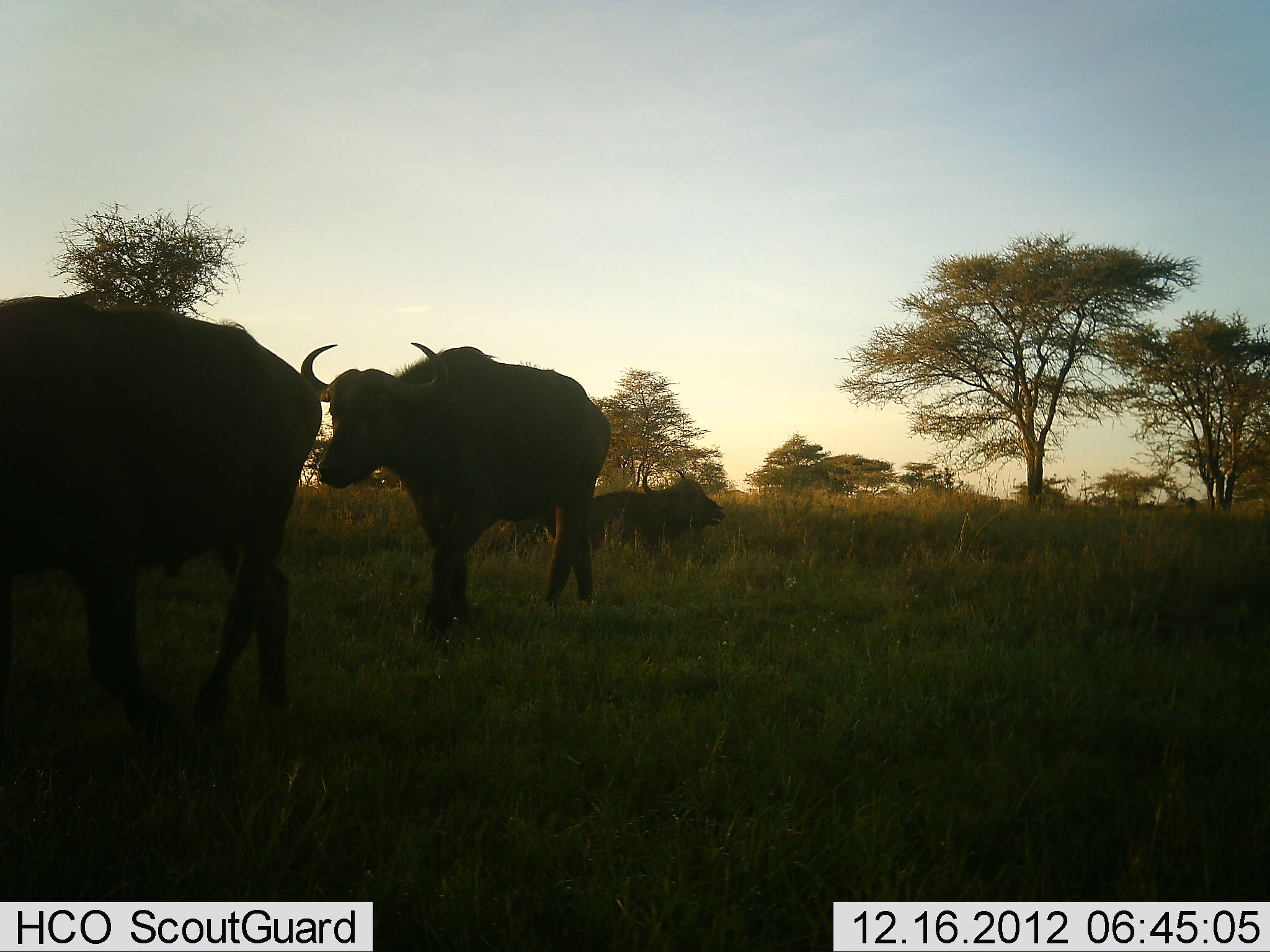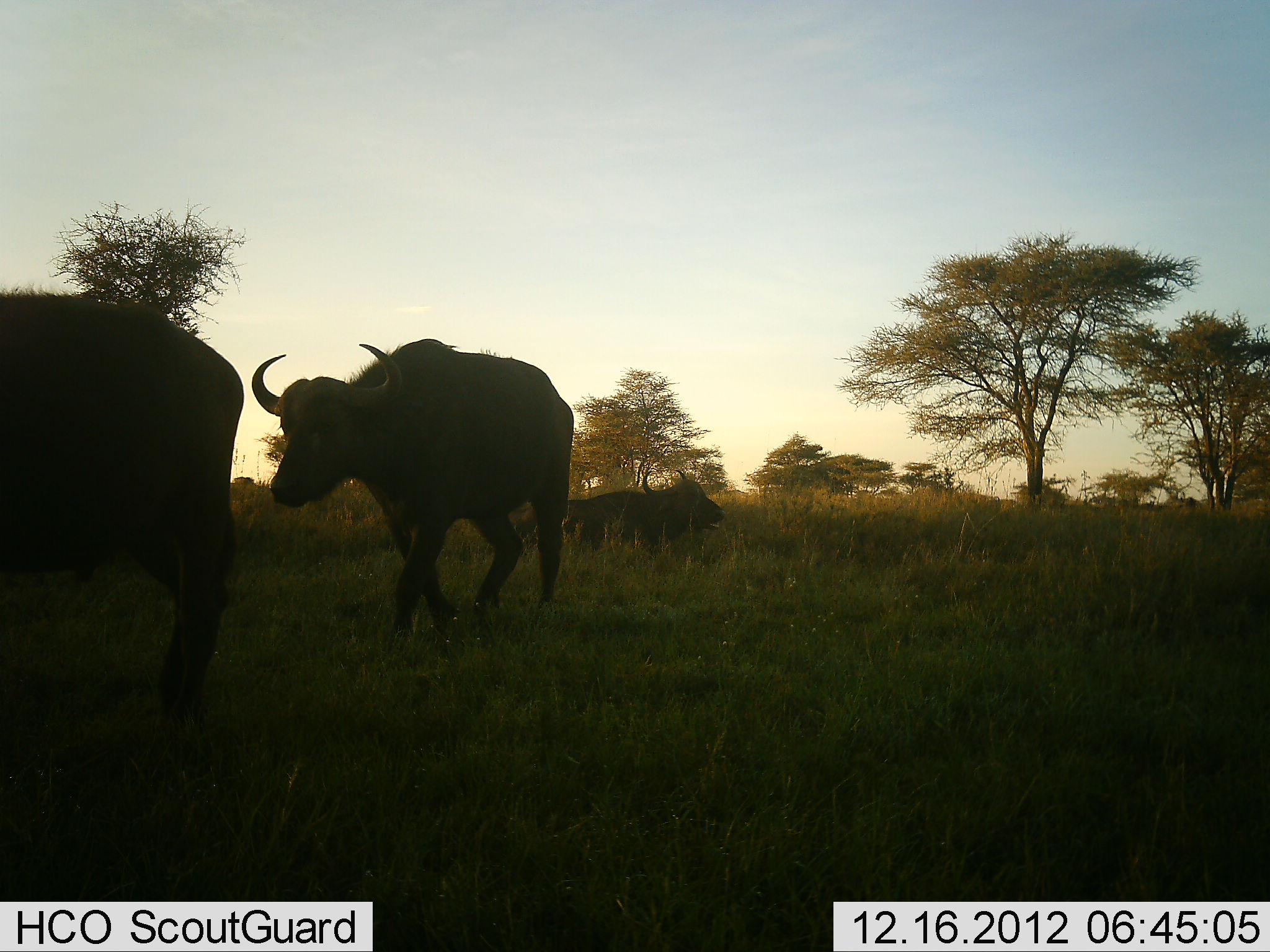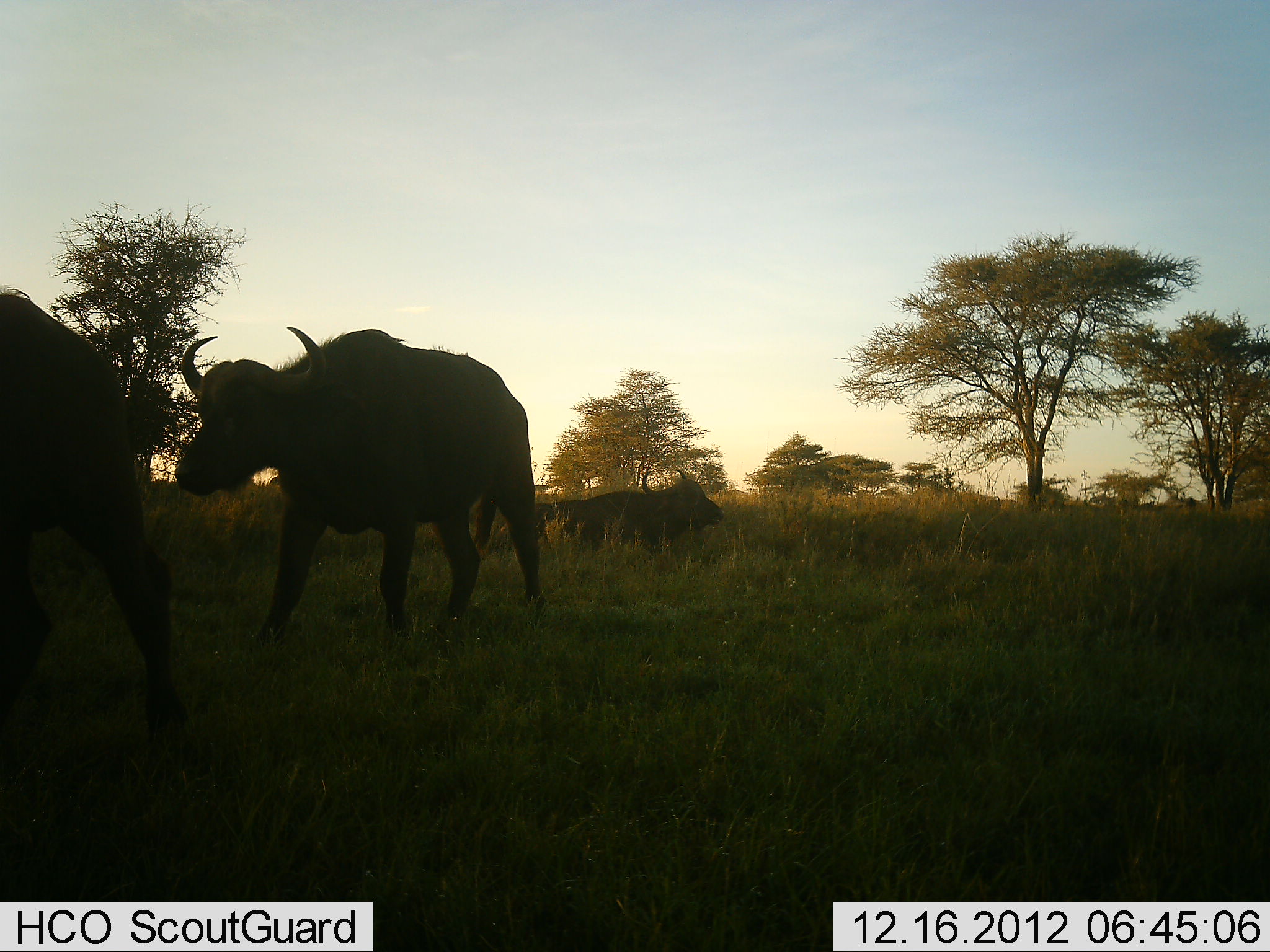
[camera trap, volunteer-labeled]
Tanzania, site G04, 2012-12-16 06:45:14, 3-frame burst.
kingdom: Animalia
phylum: Chordata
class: Mammalia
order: Artiodactyla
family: Bovidae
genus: Syncerus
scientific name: Syncerus caffer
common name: cape buffalo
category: buffalo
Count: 3.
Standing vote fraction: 26%.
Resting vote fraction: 79%.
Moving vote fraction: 84%.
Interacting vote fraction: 0%.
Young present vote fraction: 5%.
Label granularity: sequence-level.